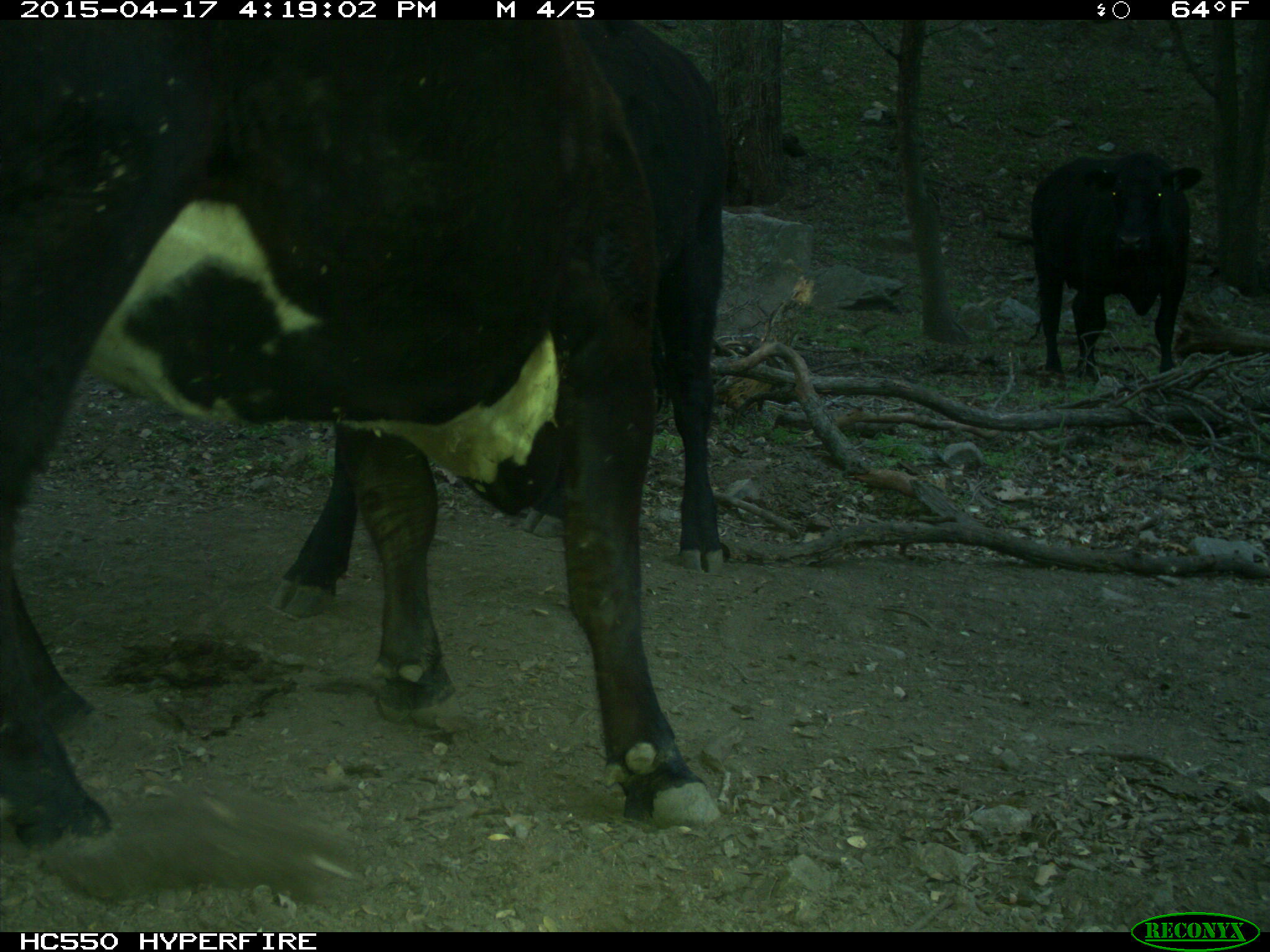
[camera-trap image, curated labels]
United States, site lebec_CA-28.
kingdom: Animalia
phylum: Chordata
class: Mammalia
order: Artiodactyla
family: Bovidae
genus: Bos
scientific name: Bos taurus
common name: domestic cow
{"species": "Bos taurus (domestic cow)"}